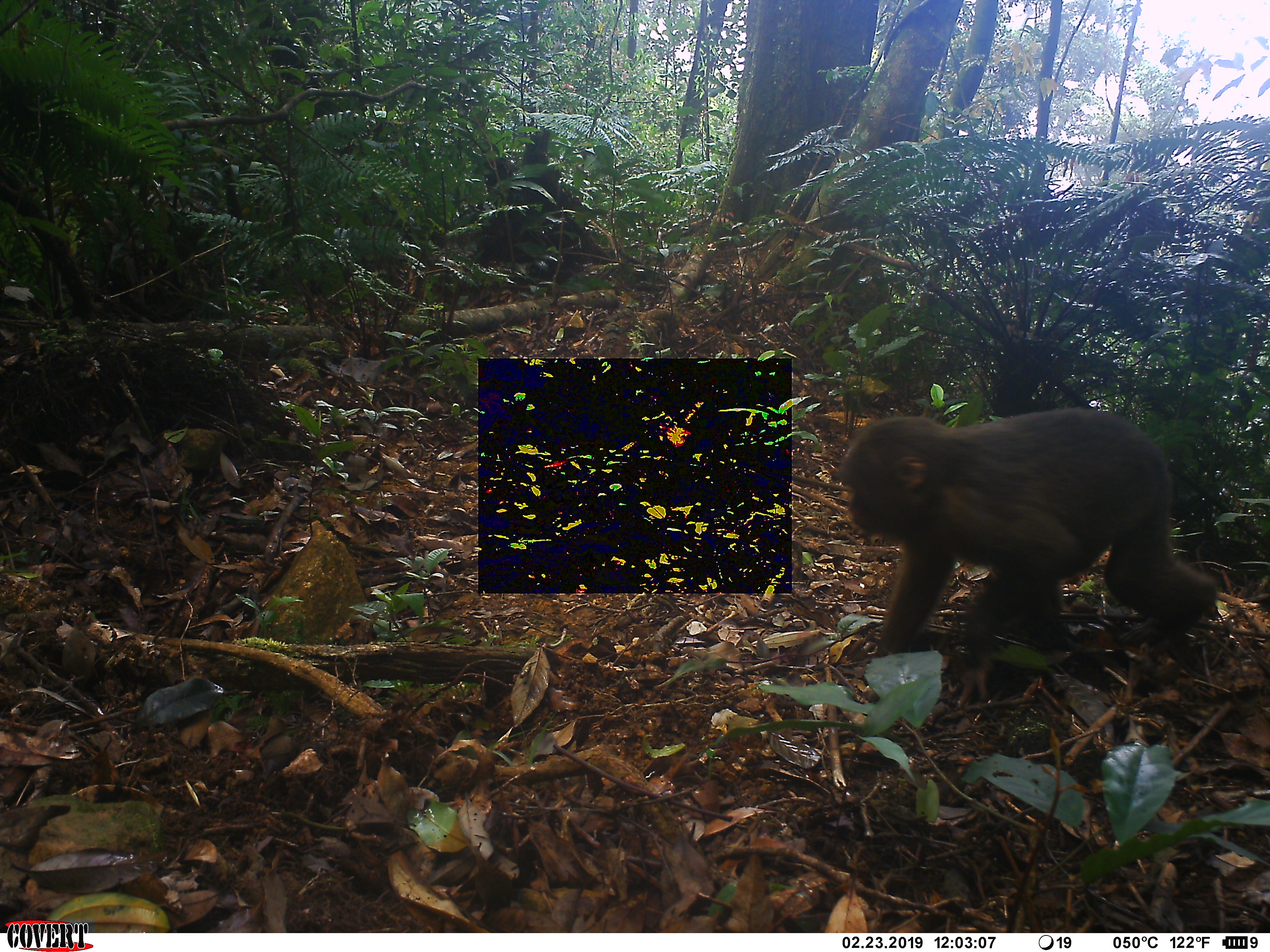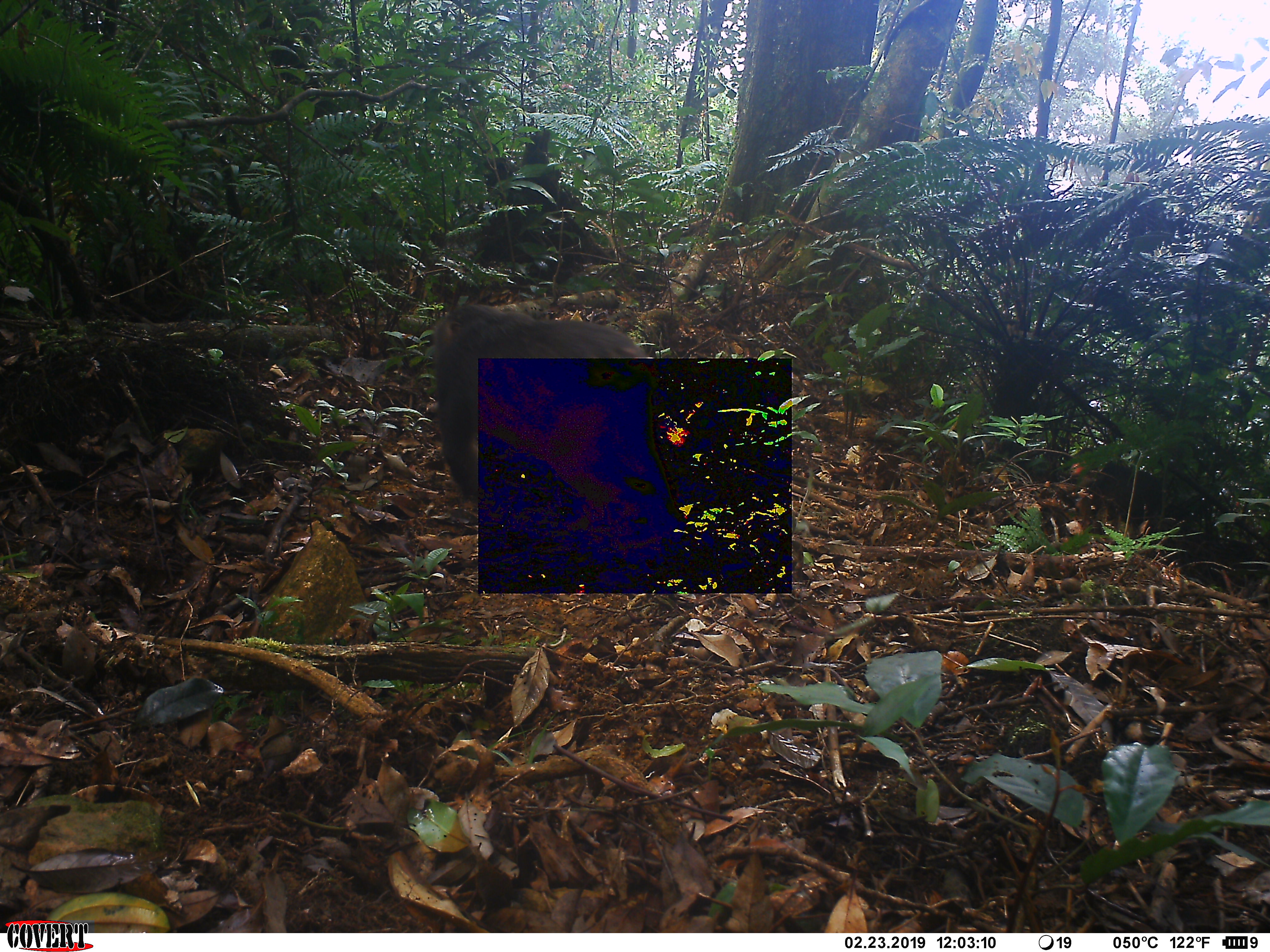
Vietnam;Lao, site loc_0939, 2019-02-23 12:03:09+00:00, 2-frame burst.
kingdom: Animalia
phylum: Chordata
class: Mammalia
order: Primates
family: Cercopithecidae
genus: Macaca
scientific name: Macaca arctoides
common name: stump-tailed macaque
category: stump tailed macaque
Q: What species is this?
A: Stump tailed macaque (stump-tailed macaque) (Macaca arctoides).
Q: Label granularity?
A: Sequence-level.